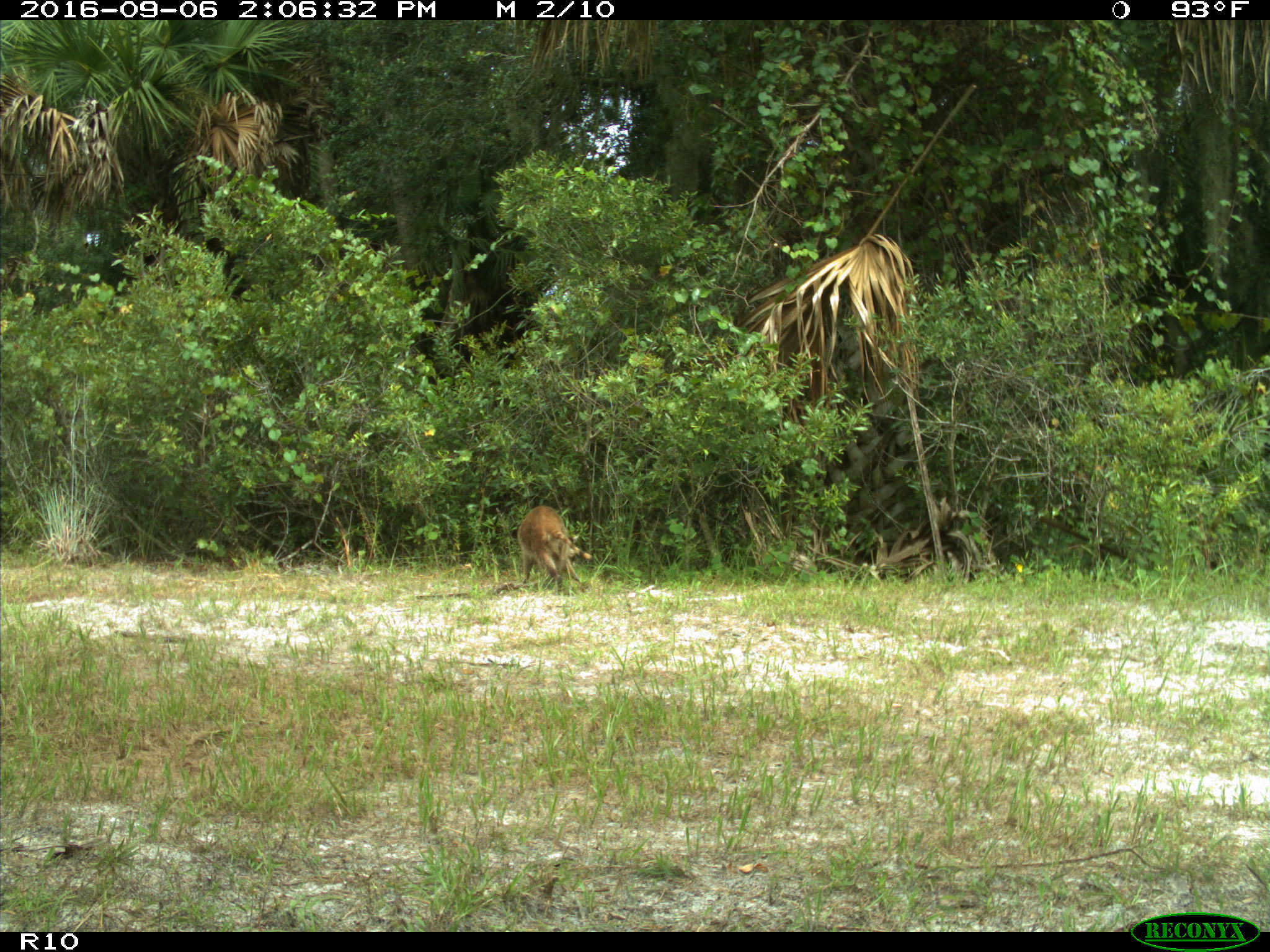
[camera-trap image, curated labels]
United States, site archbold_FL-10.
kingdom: Animalia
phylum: Chordata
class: Mammalia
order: Carnivora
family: Procyonidae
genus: Procyon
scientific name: Procyon lotor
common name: common raccoon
Procyon lotor (common raccoon).